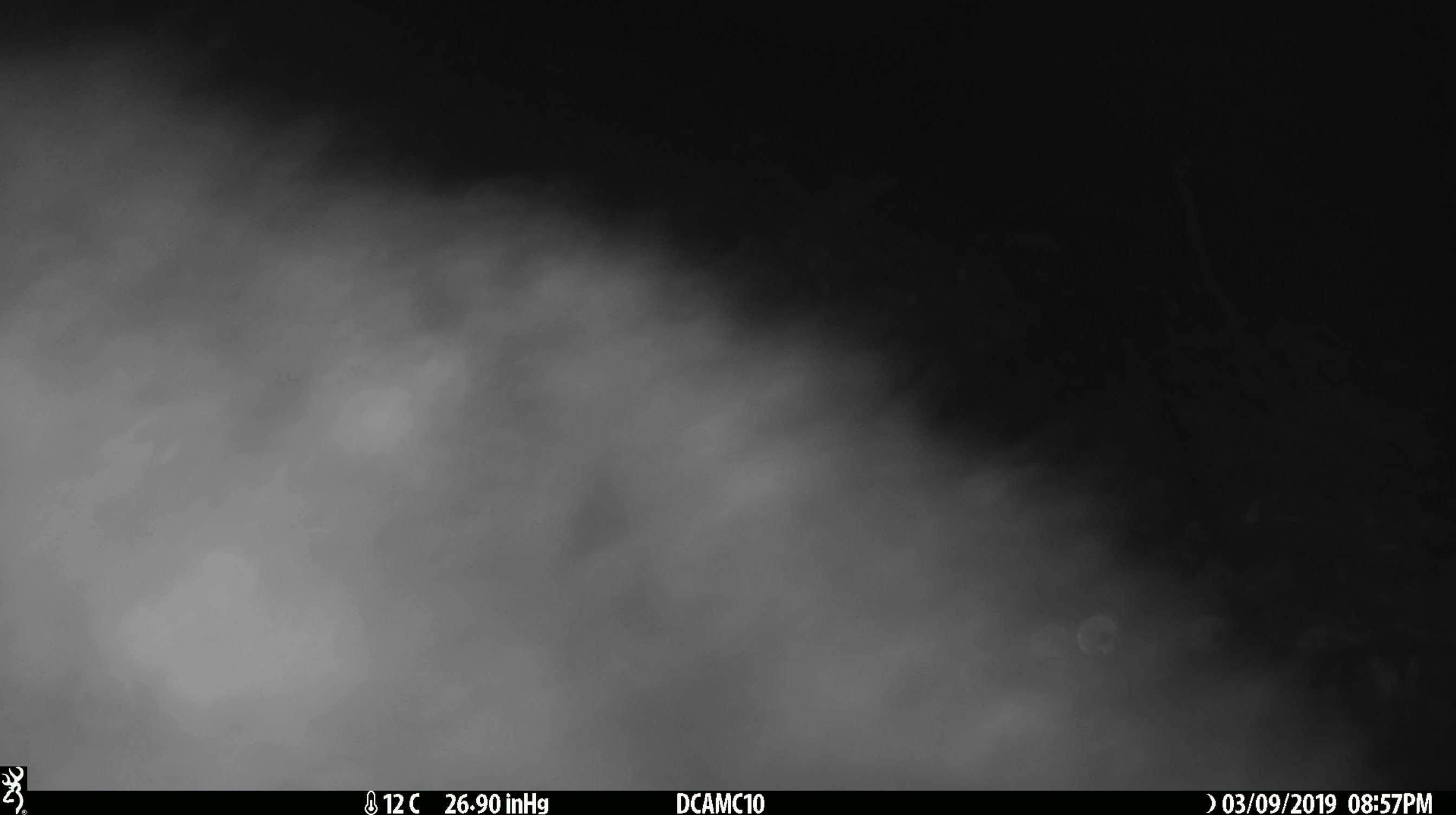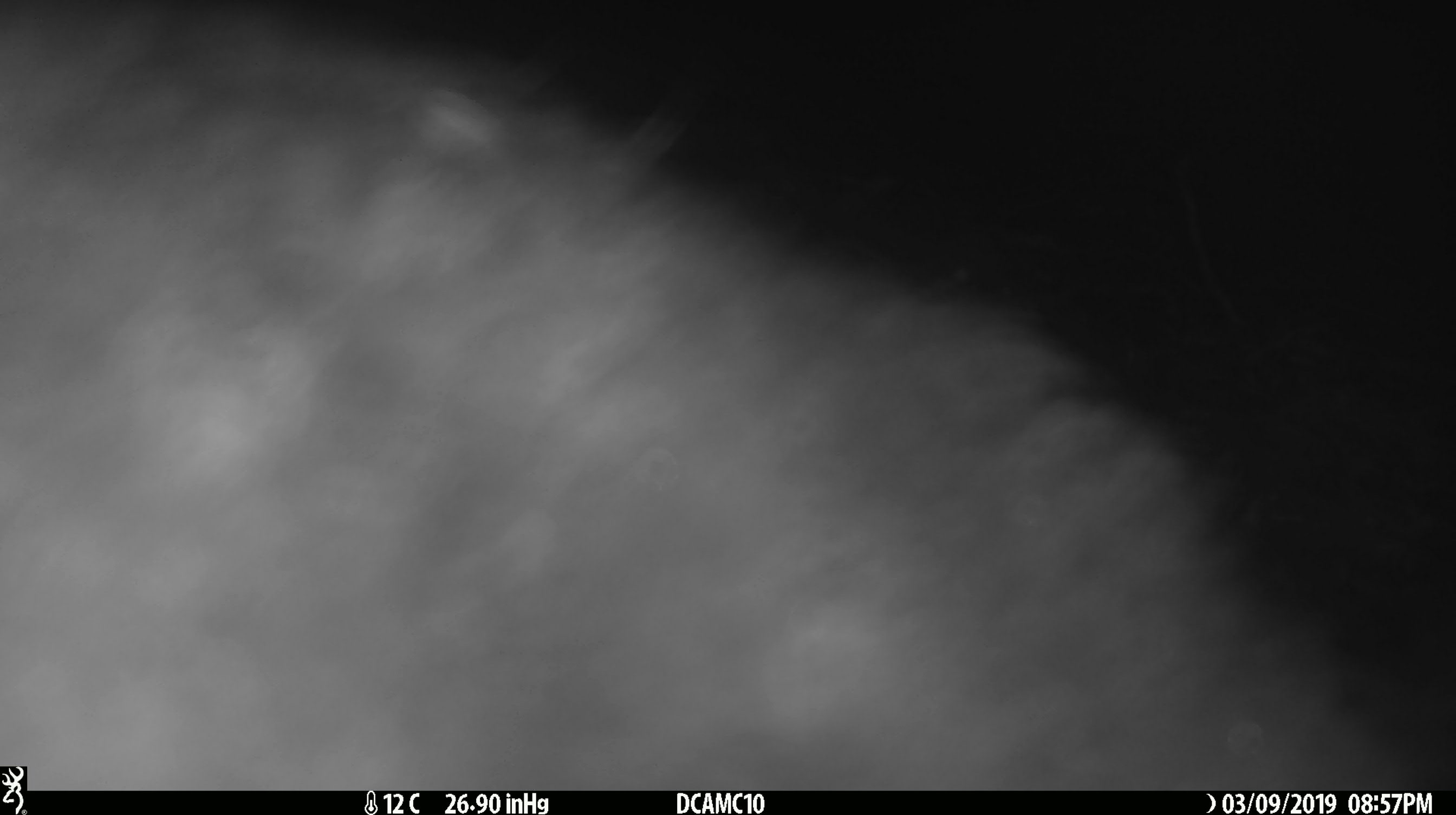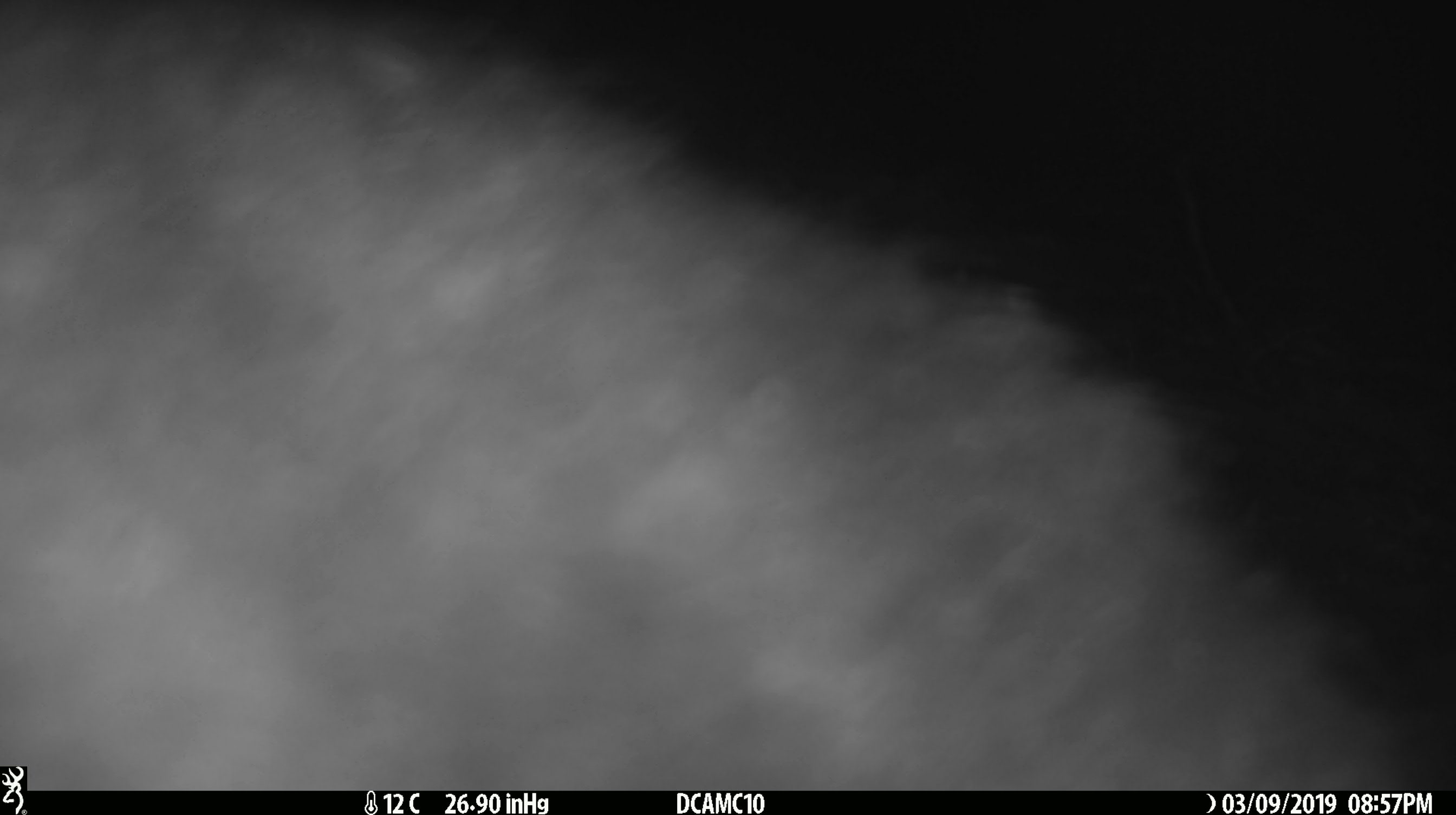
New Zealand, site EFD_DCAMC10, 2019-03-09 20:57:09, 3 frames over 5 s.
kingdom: Animalia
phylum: Chordata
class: Mammalia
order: Diprotodontia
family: Phalangeridae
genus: Trichosurus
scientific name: Trichosurus vulpecula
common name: common brushtail possum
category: possum